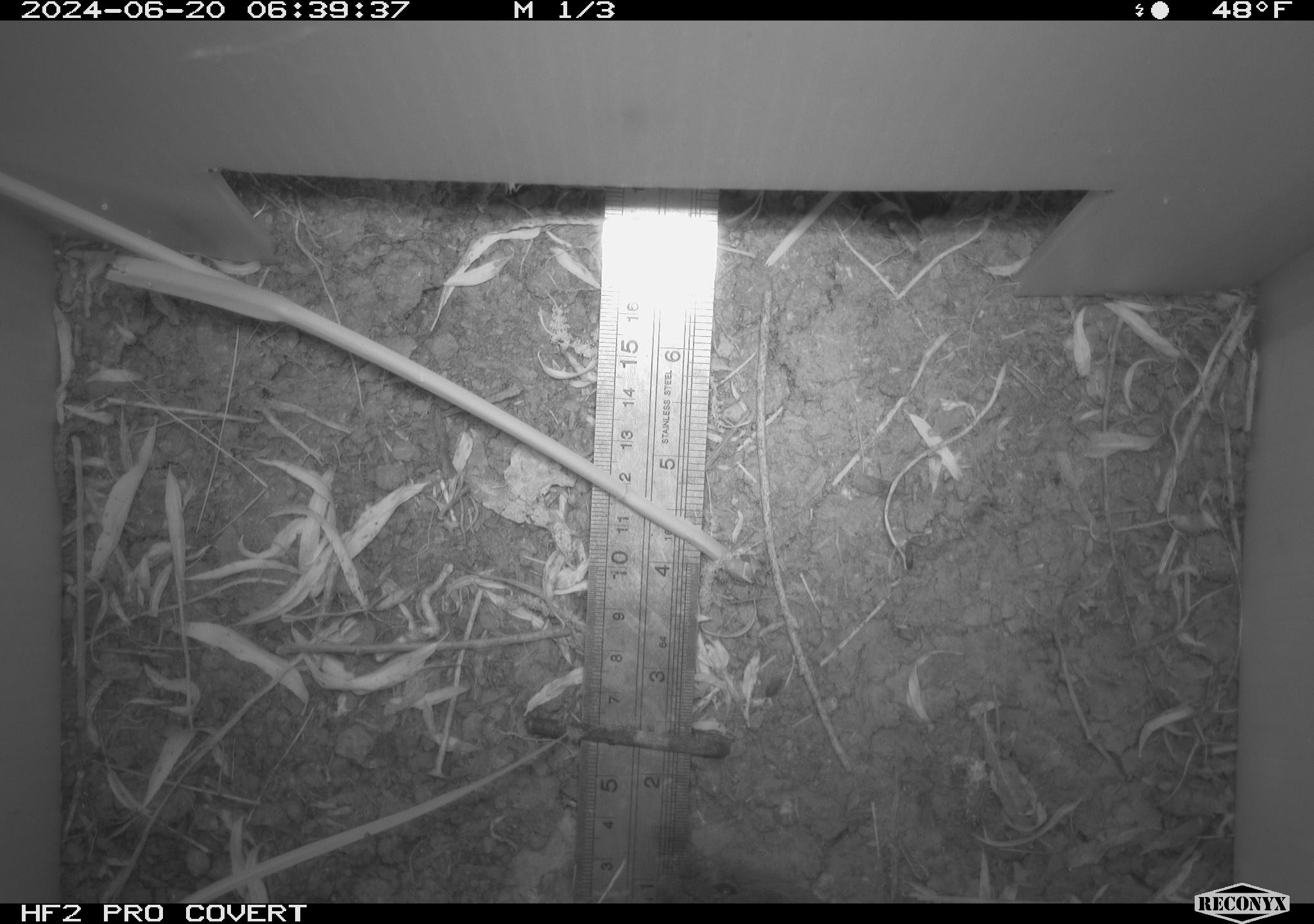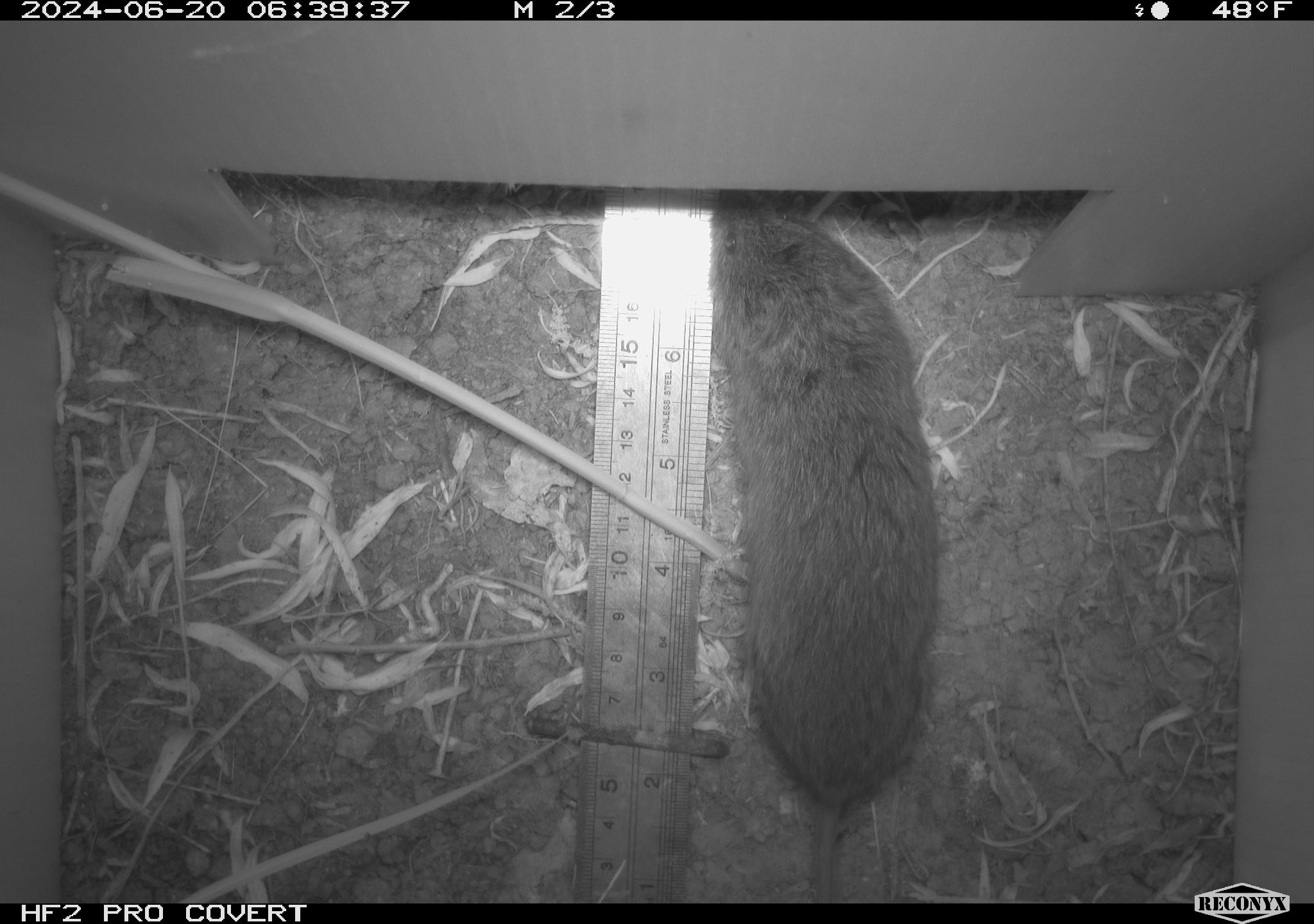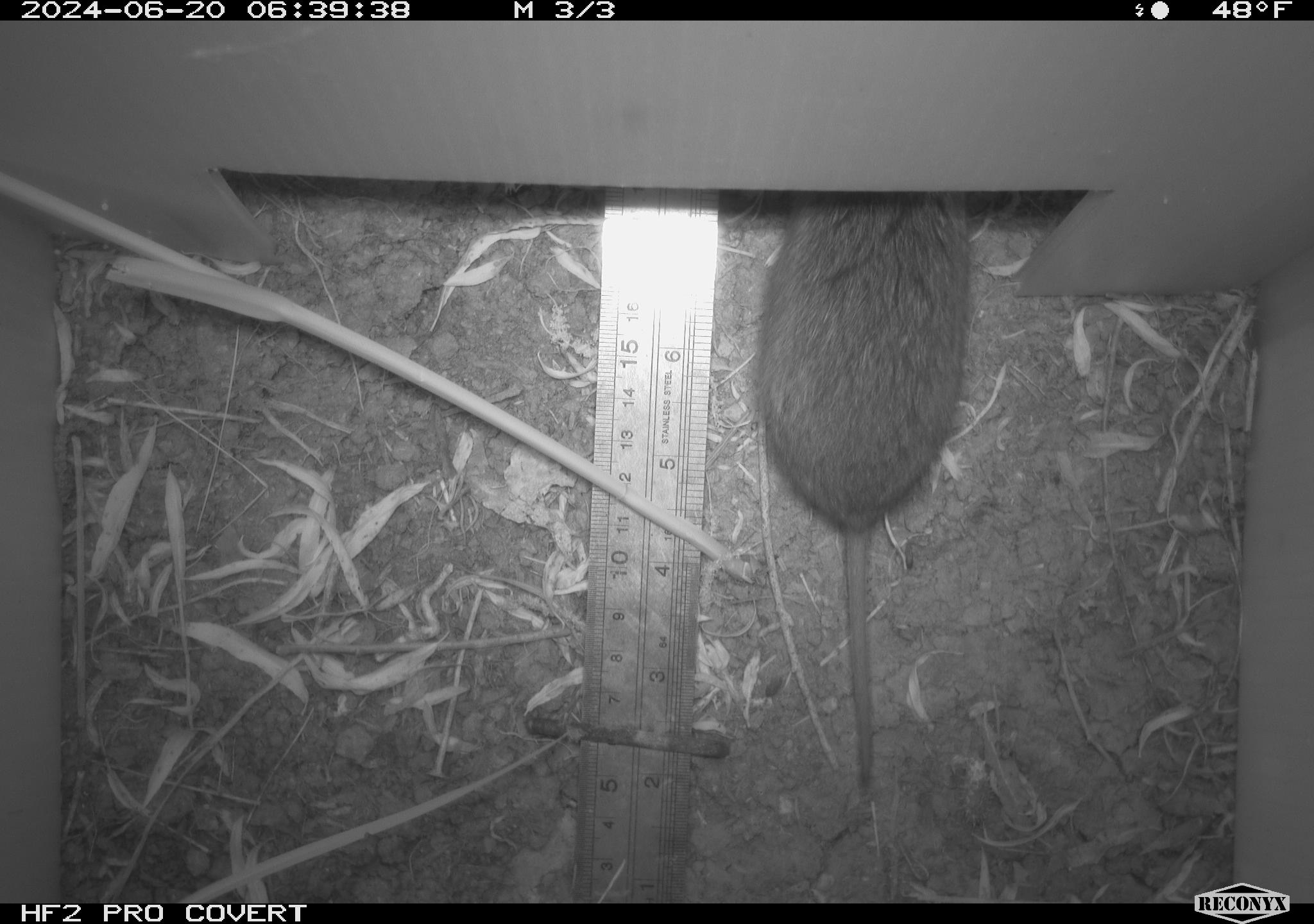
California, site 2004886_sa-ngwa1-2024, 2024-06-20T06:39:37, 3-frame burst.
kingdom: Animalia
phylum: Chordata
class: Mammalia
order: Rodentia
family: Cricetidae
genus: Microtus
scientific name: Microtus californicus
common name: california vole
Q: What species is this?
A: California vole (Microtus californicus).